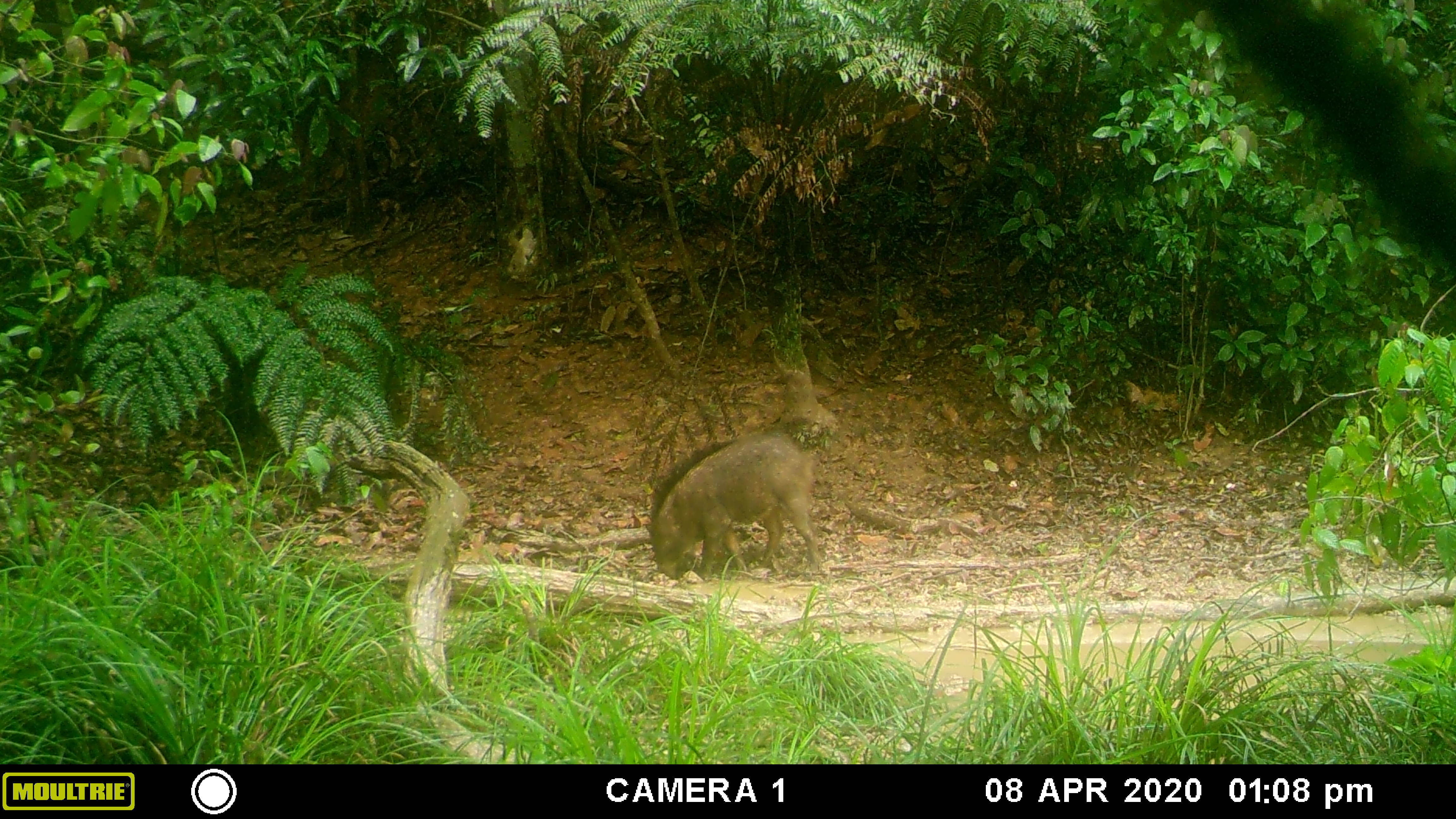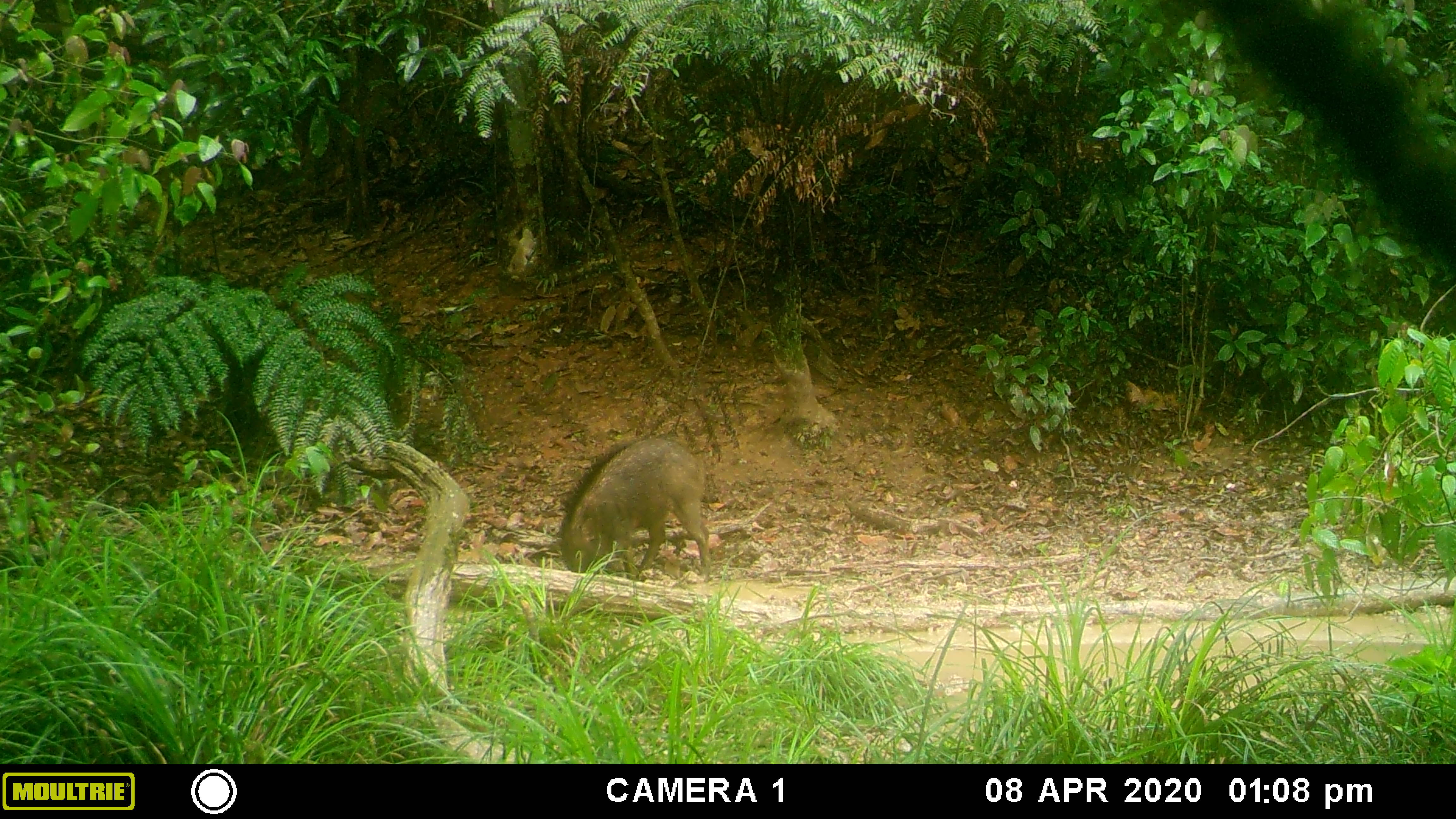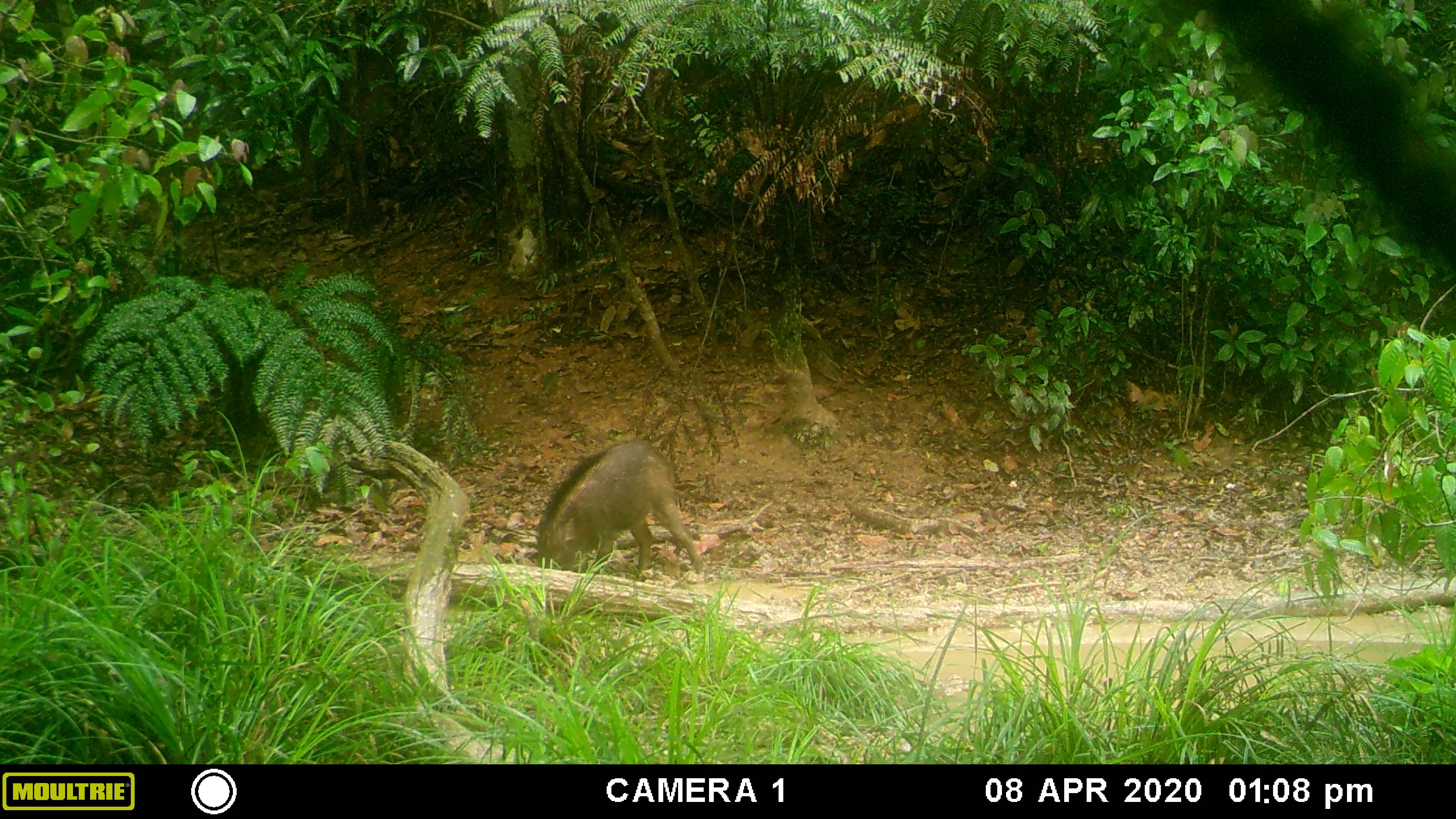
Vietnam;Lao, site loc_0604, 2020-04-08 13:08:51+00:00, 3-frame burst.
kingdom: Animalia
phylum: Chordata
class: Mammalia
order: Artiodactyla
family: Suidae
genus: Sus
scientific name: Sus scrofa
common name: eurasian wild pig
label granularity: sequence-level